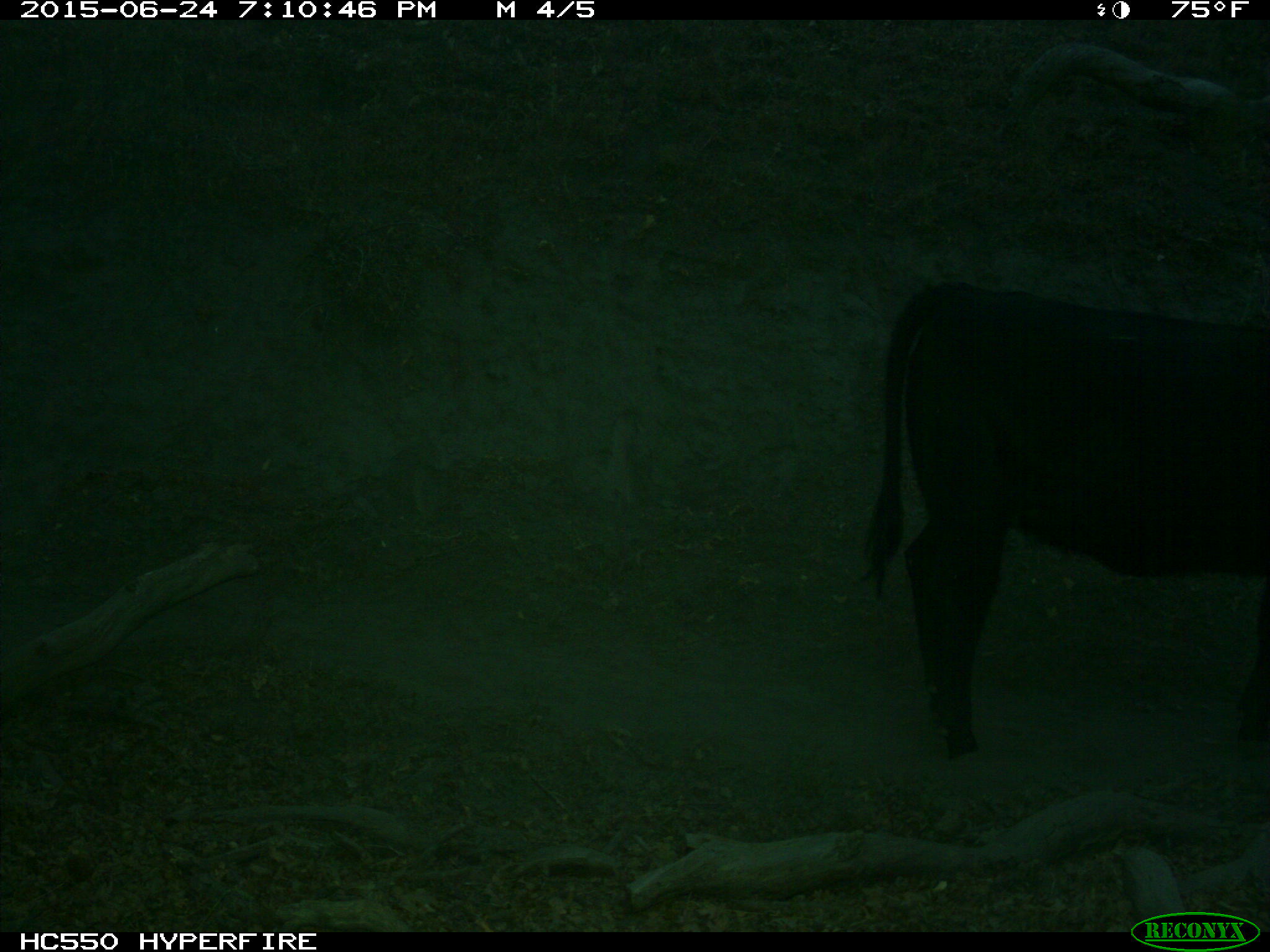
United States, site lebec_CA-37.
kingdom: Animalia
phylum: Chordata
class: Mammalia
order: Artiodactyla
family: Bovidae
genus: Bos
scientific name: Bos taurus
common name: domestic cow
Bos taurus (domestic cow).